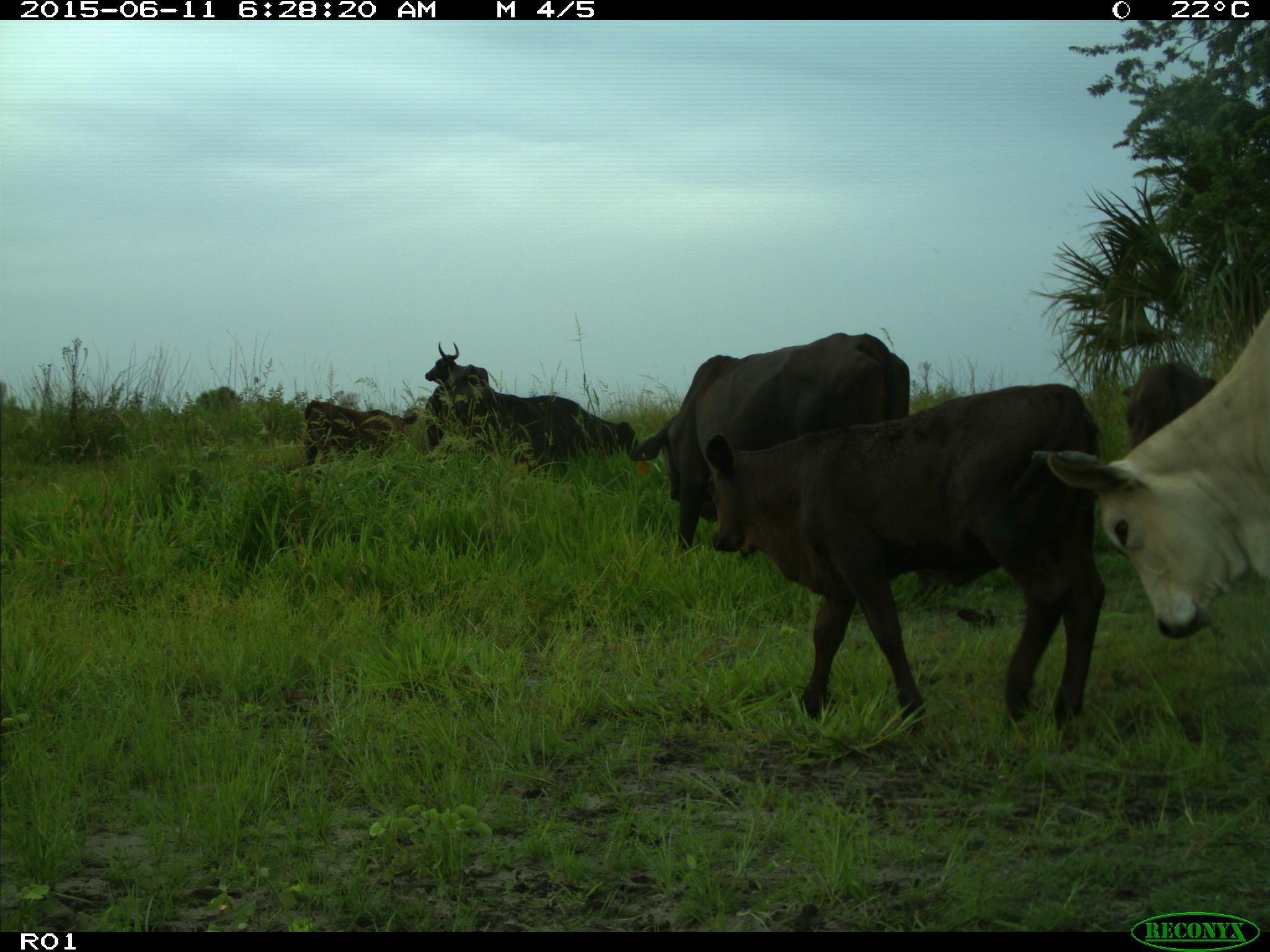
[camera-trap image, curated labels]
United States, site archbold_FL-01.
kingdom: Animalia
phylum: Chordata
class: Mammalia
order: Artiodactyla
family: Bovidae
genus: Bos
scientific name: Bos taurus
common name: domestic cow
Bos taurus (domestic cow).